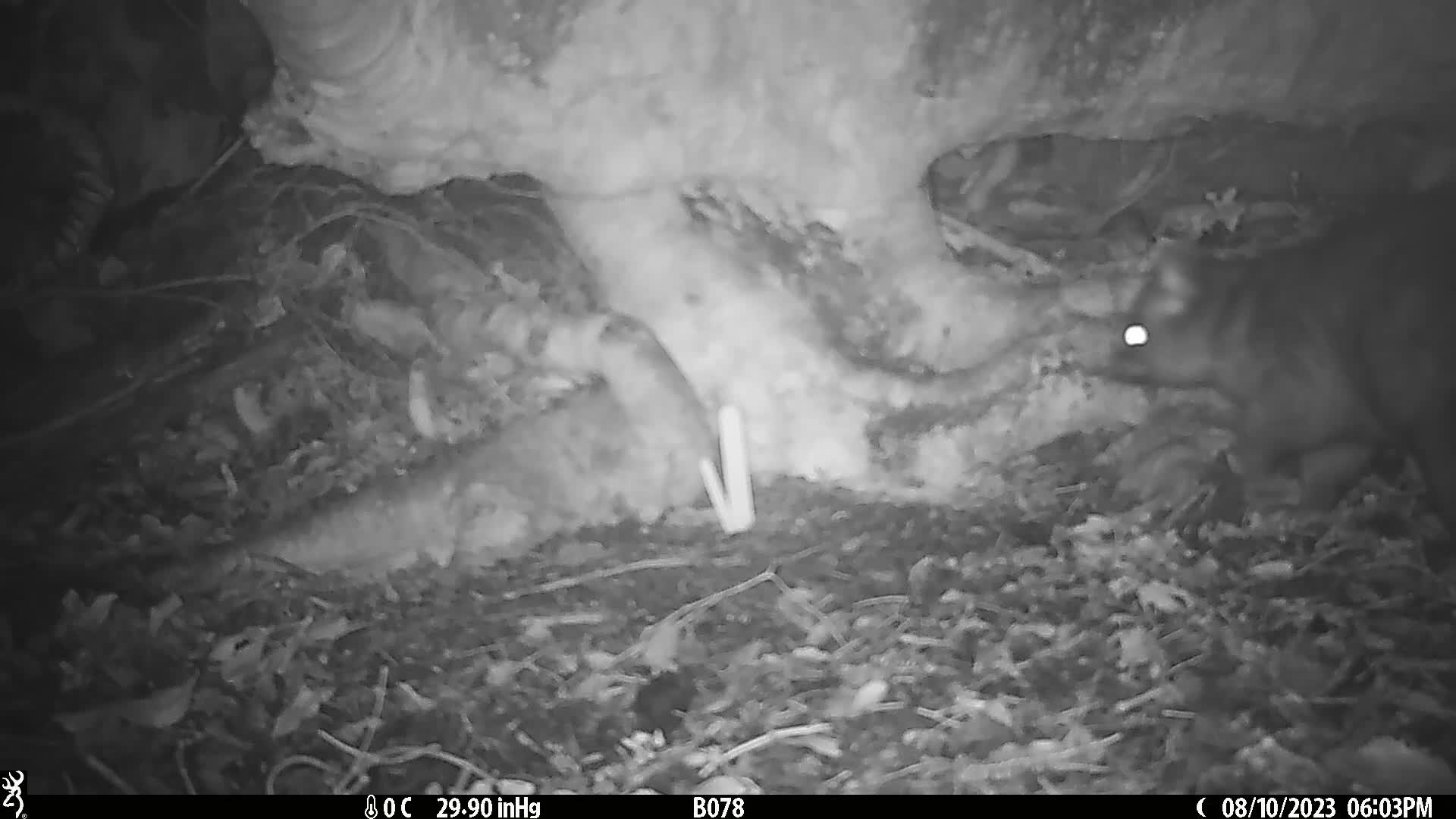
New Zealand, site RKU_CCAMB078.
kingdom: Animalia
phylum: Chordata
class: Mammalia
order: Diprotodontia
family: Phalangeridae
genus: Trichosurus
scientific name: Trichosurus vulpecula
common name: common brushtail possum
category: possum